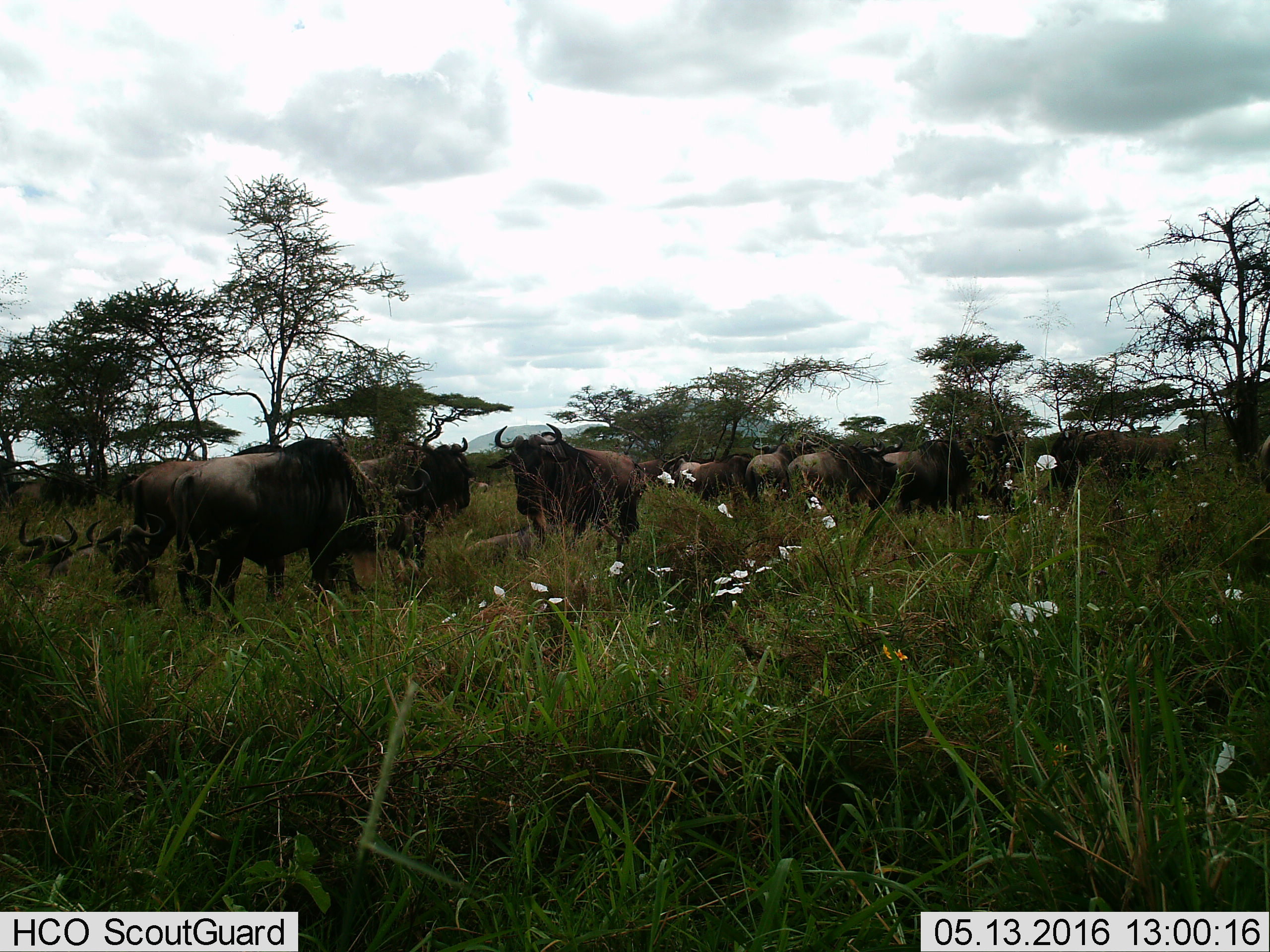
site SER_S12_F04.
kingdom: Animalia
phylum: Chordata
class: Mammalia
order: Artiodactyla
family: Bovidae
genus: Connochaetes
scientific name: Connochaetes taurinus taurinus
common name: blue wildebeest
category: wildebeestblue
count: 11-50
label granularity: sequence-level